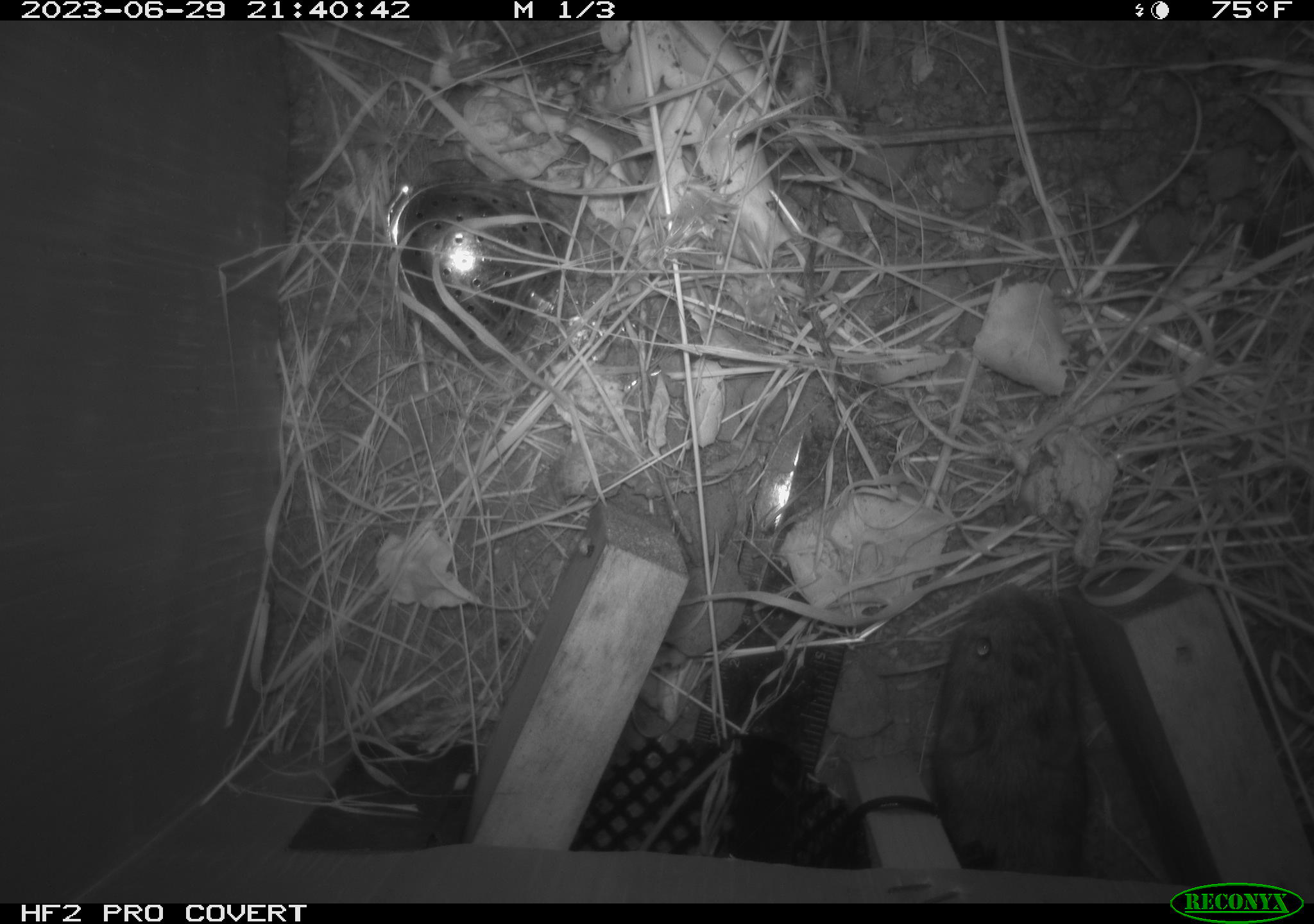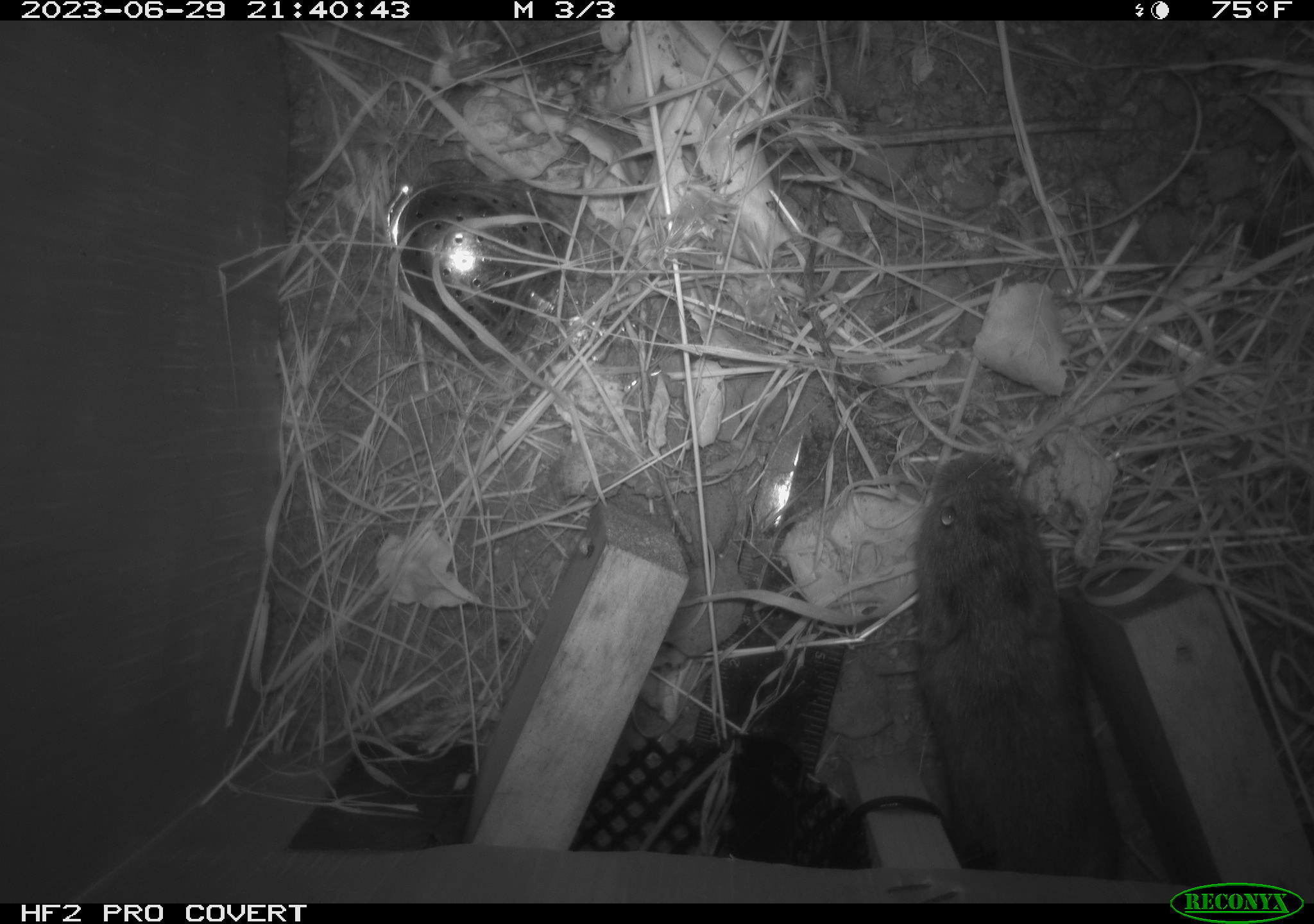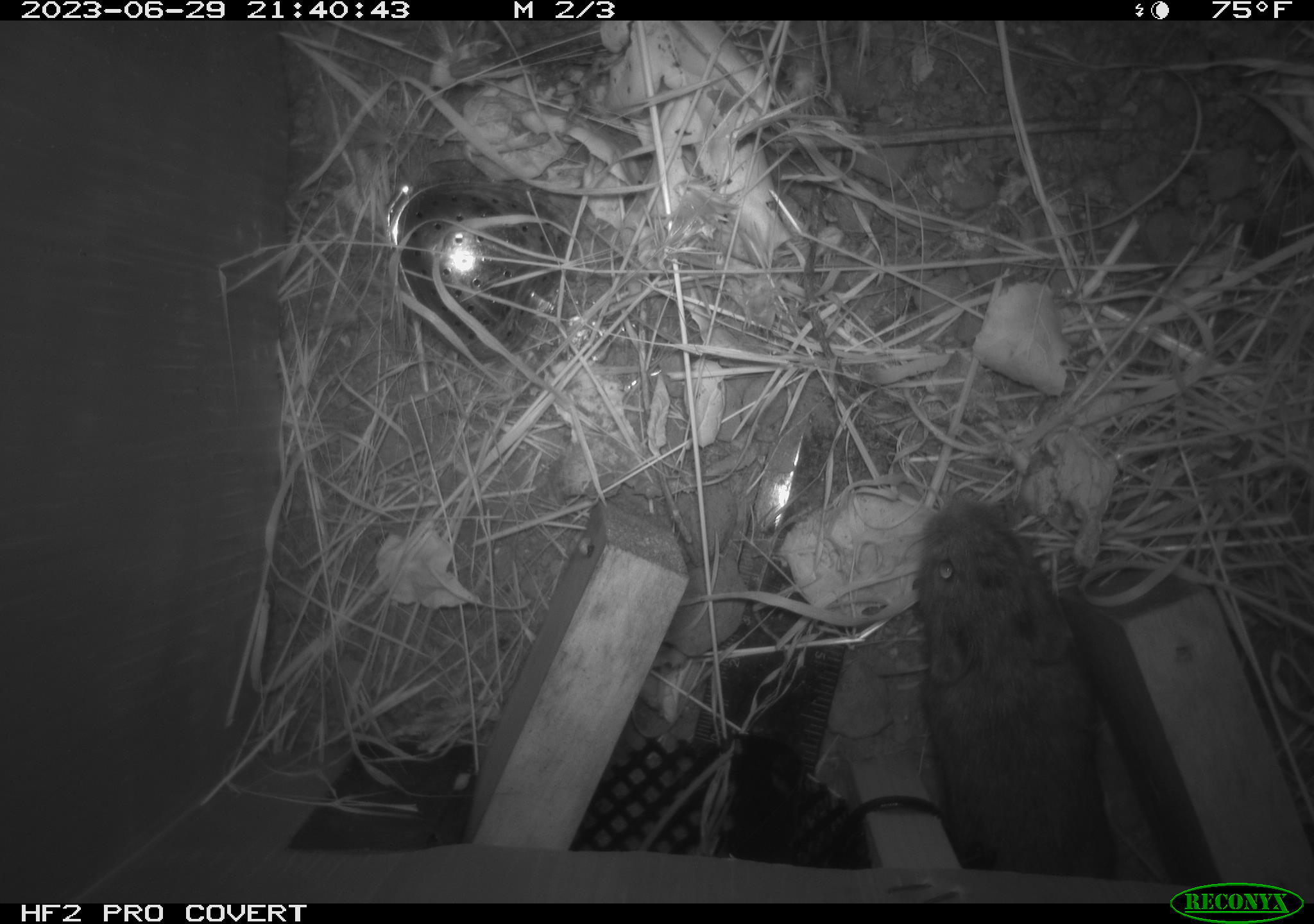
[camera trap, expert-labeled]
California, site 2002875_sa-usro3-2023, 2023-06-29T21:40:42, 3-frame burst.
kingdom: Animalia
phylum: Chordata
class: Mammalia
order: Rodentia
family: Cricetidae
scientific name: Arvicolinae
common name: voles, lemmings, and muskrats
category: arvicolinae subfamily